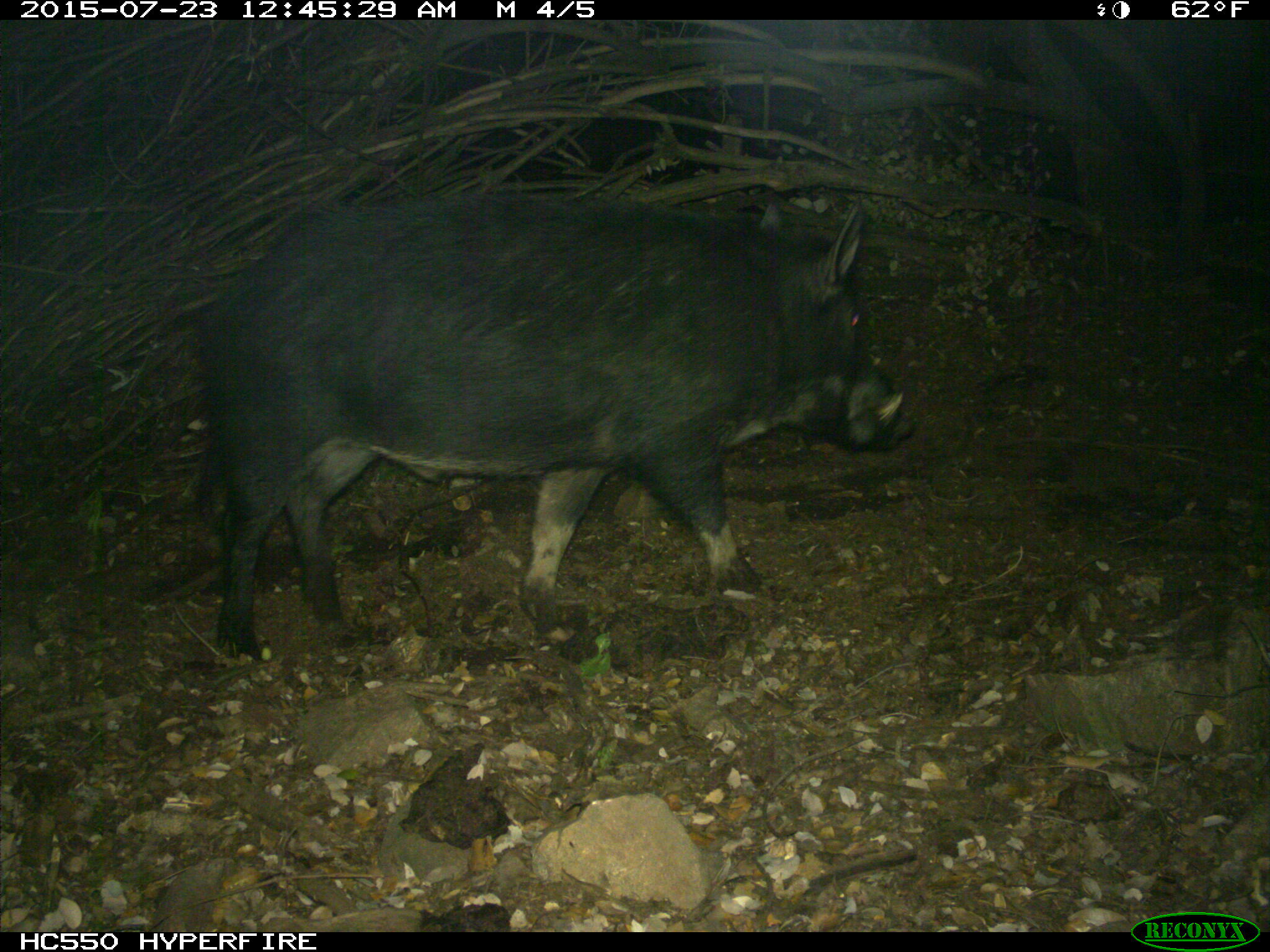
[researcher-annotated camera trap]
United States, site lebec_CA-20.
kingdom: Animalia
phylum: Chordata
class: Mammalia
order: Artiodactyla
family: Suidae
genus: Sus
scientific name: Sus scrofa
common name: wild boar